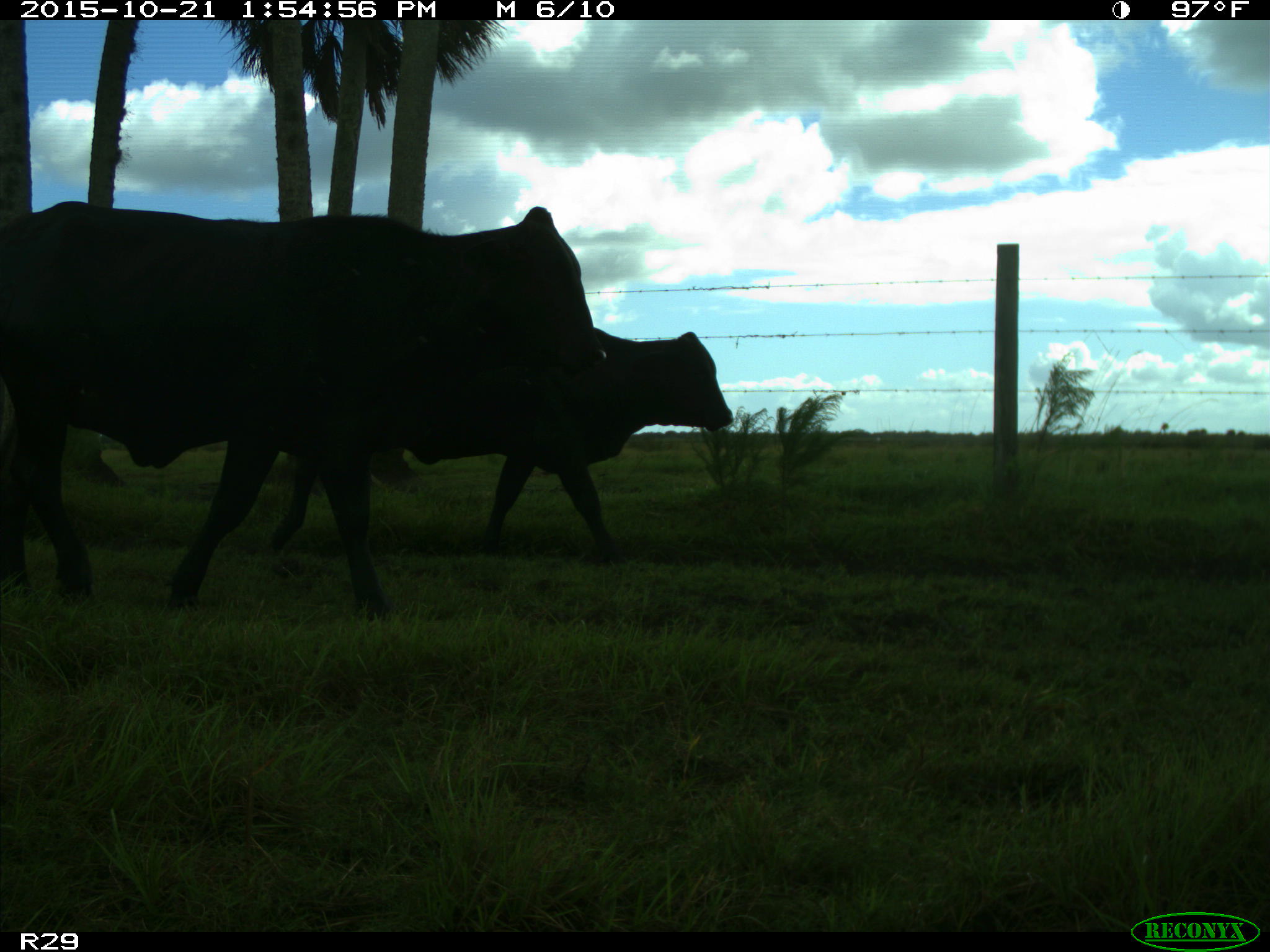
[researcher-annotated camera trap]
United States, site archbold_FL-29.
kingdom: Animalia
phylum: Chordata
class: Mammalia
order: Artiodactyla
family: Bovidae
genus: Bos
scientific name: Bos taurus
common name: domestic cow